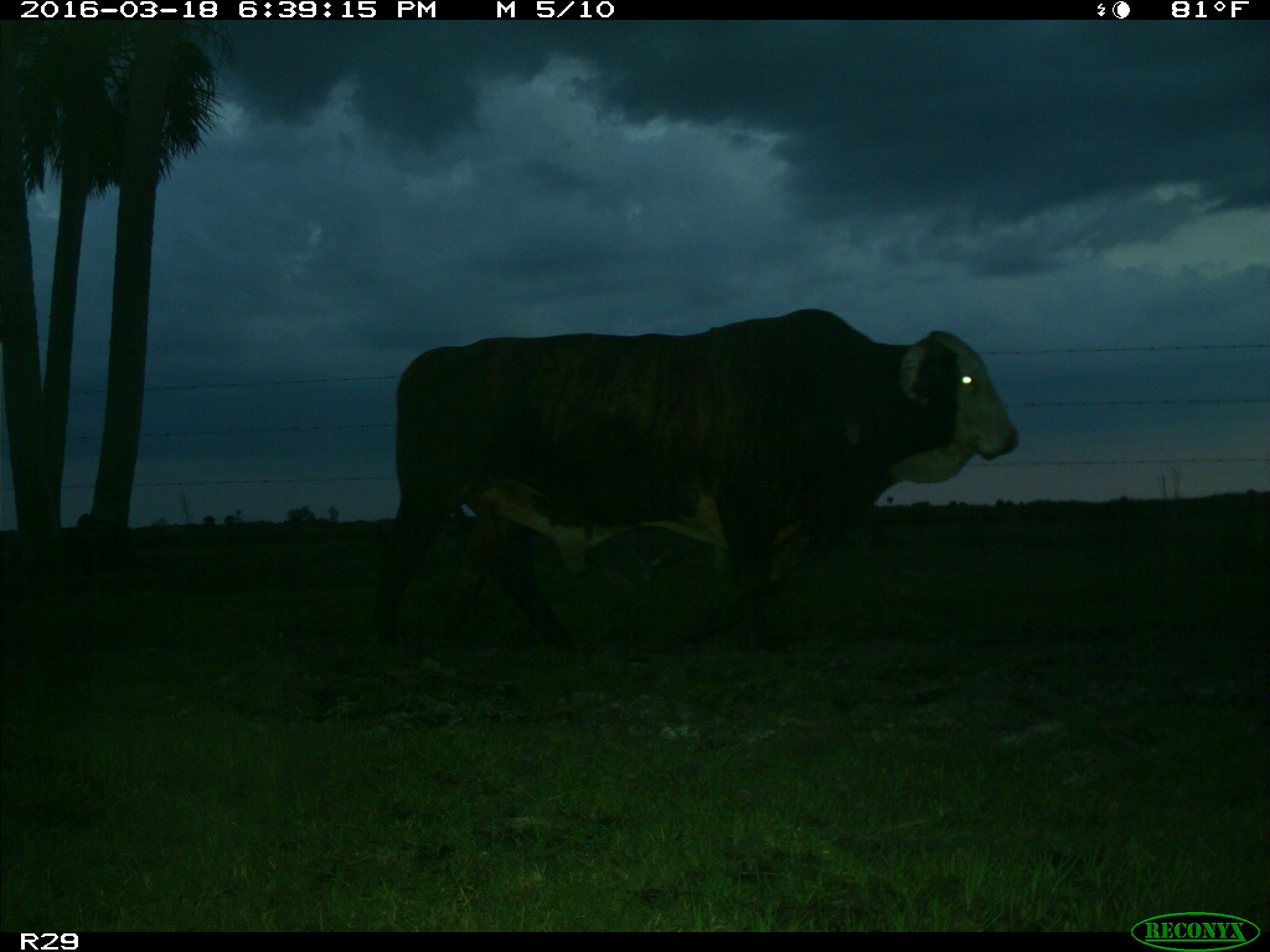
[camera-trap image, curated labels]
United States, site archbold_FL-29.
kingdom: Animalia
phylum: Chordata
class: Mammalia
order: Artiodactyla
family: Bovidae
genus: Bos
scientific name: Bos taurus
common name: domestic cow